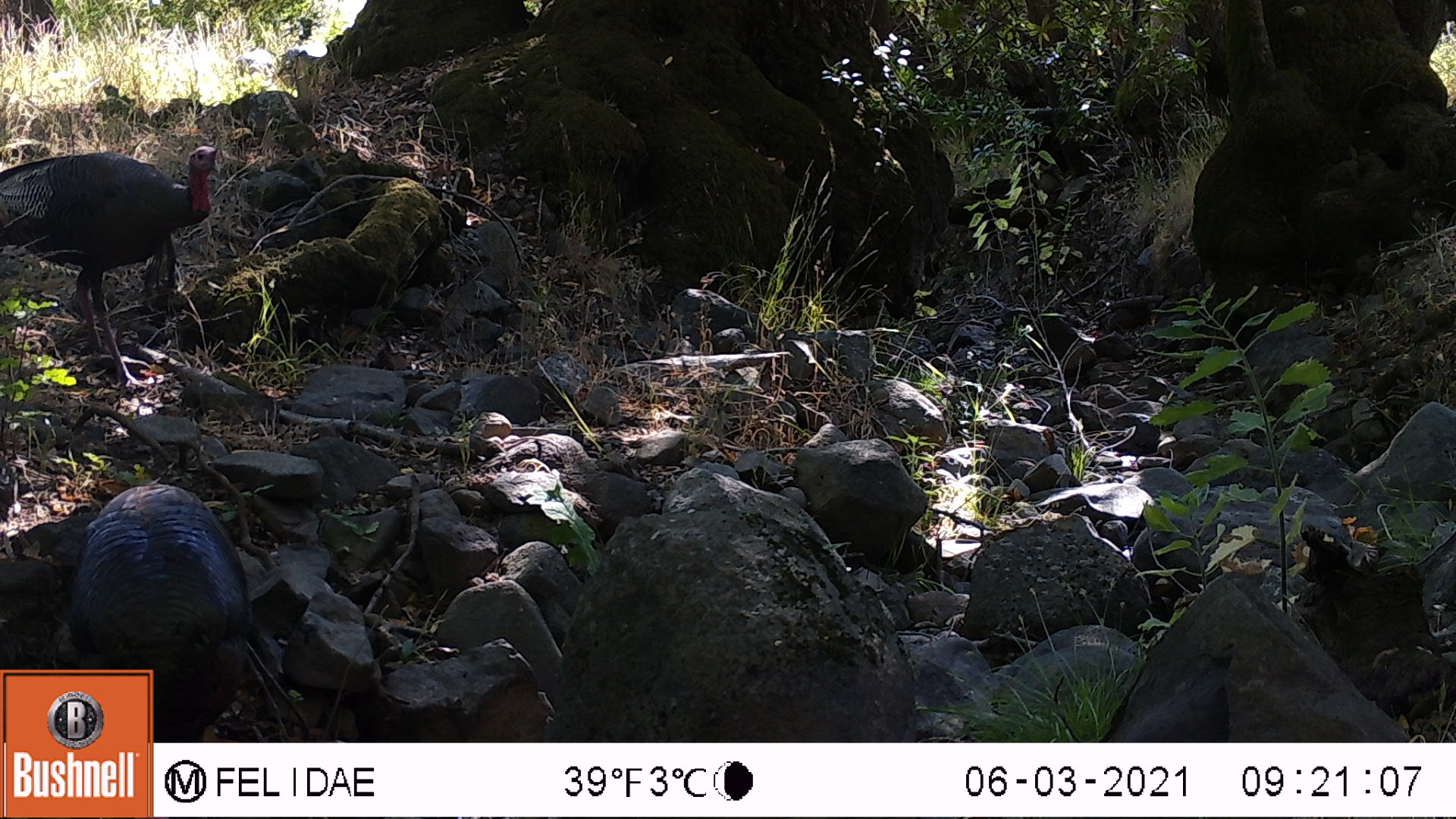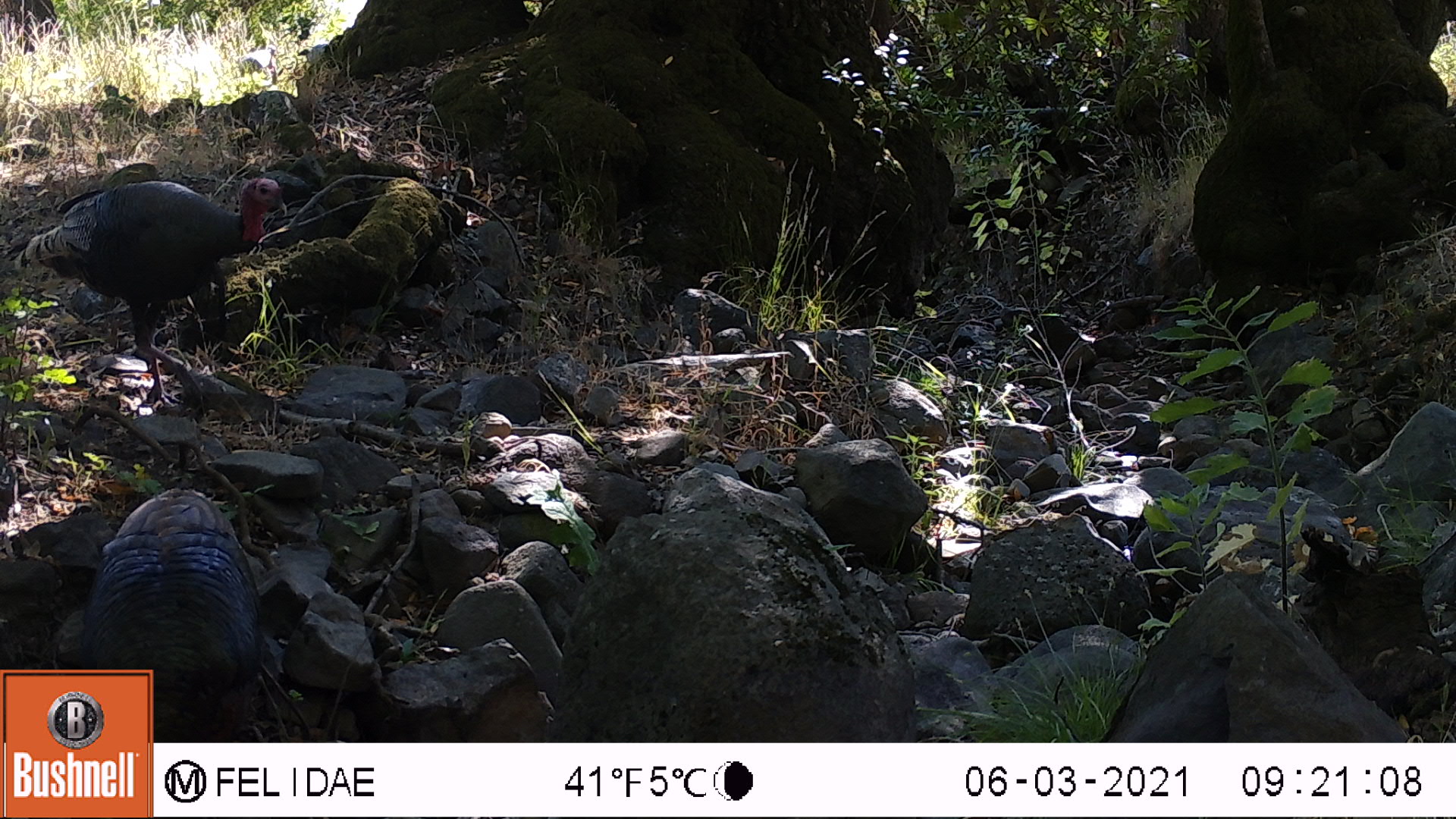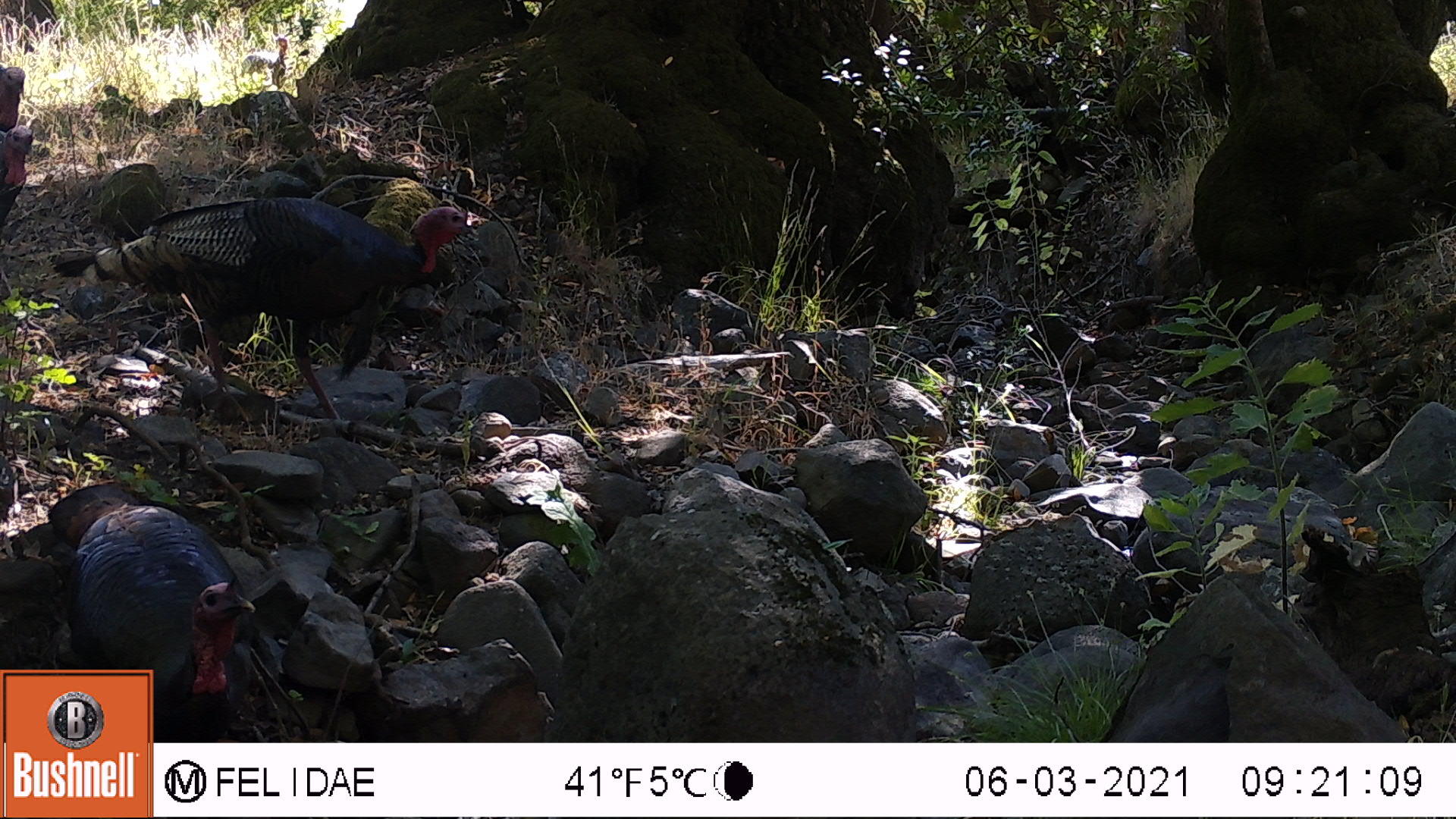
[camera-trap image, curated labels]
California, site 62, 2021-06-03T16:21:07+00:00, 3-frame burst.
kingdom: Animalia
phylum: Chordata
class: Aves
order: Galliformes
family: Phasianidae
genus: Meleagris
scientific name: Meleagris gallopavo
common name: turkey